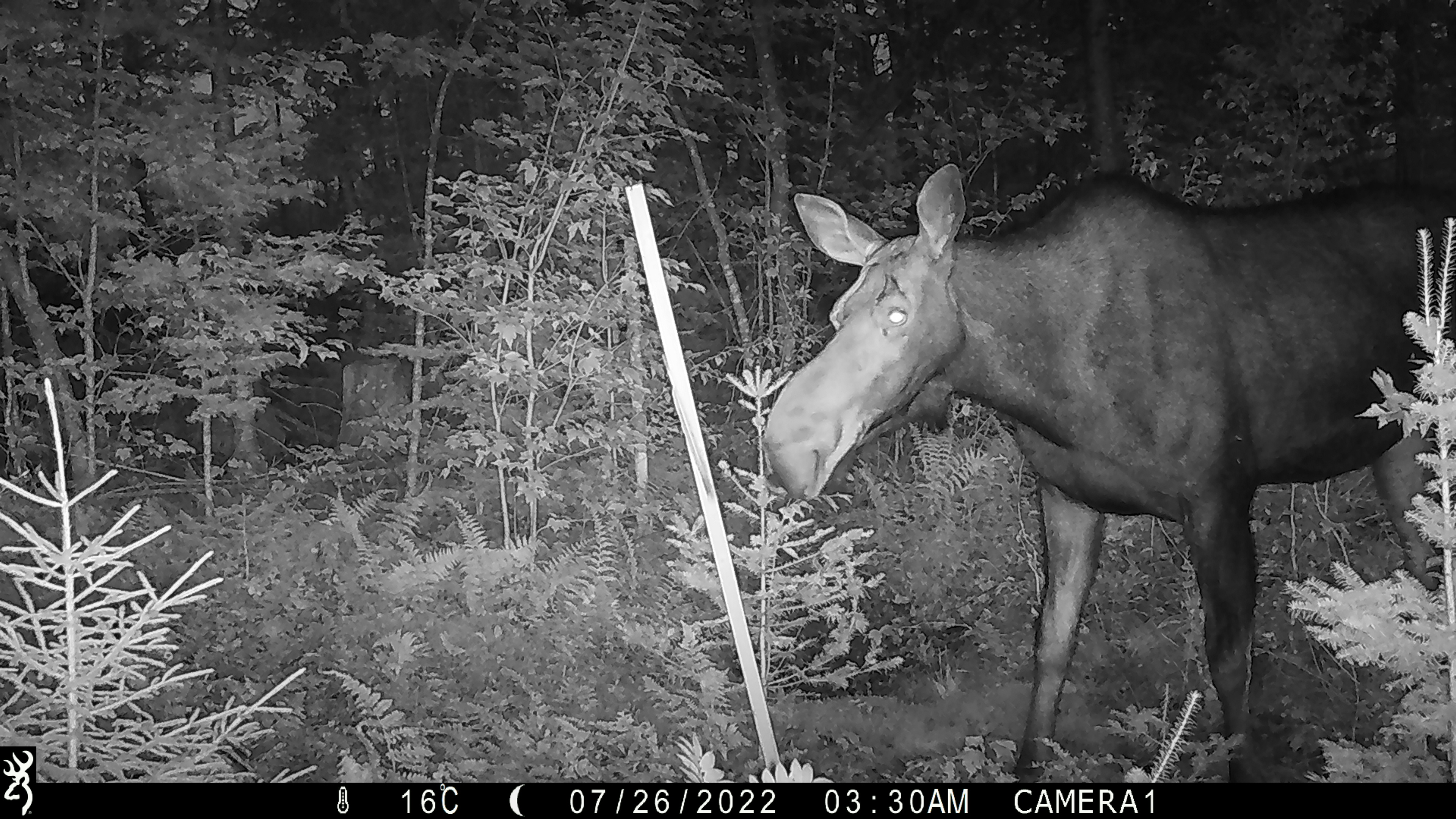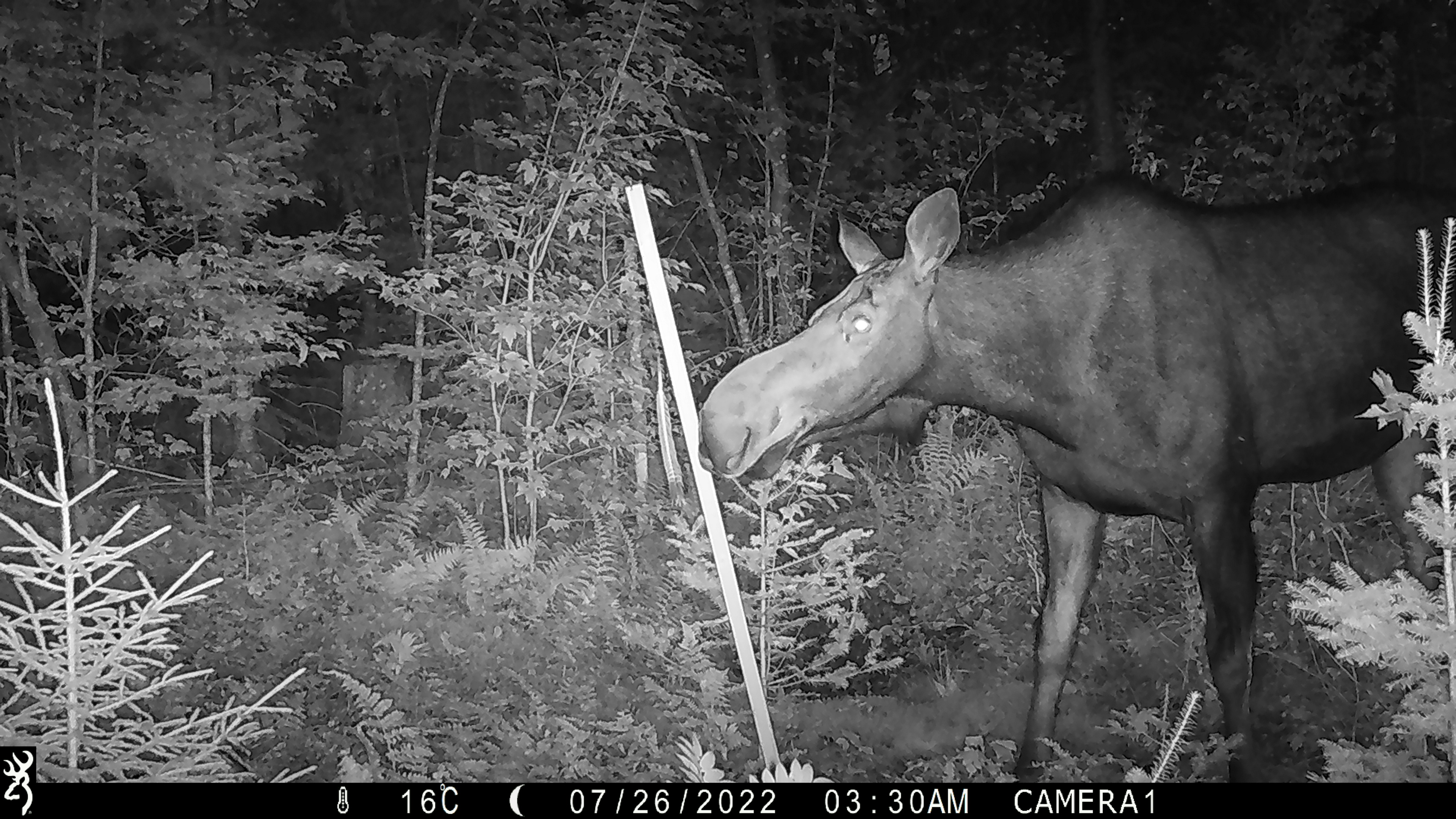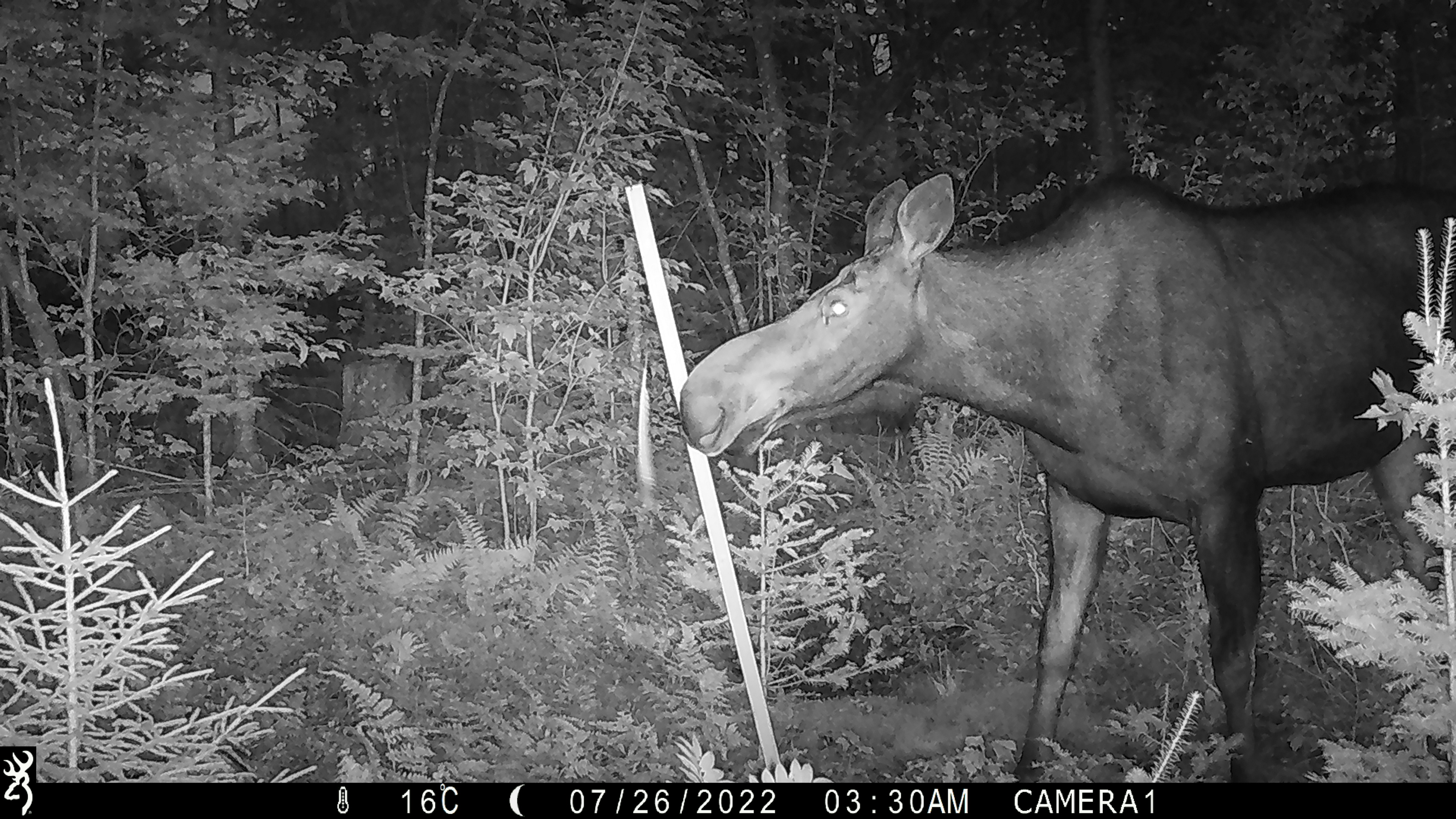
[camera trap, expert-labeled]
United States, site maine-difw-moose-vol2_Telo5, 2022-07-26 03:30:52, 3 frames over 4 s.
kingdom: Animalia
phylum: Chordata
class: Mammalia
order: Artiodactyla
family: Cervidae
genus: Alces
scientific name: Alces alces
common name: moose